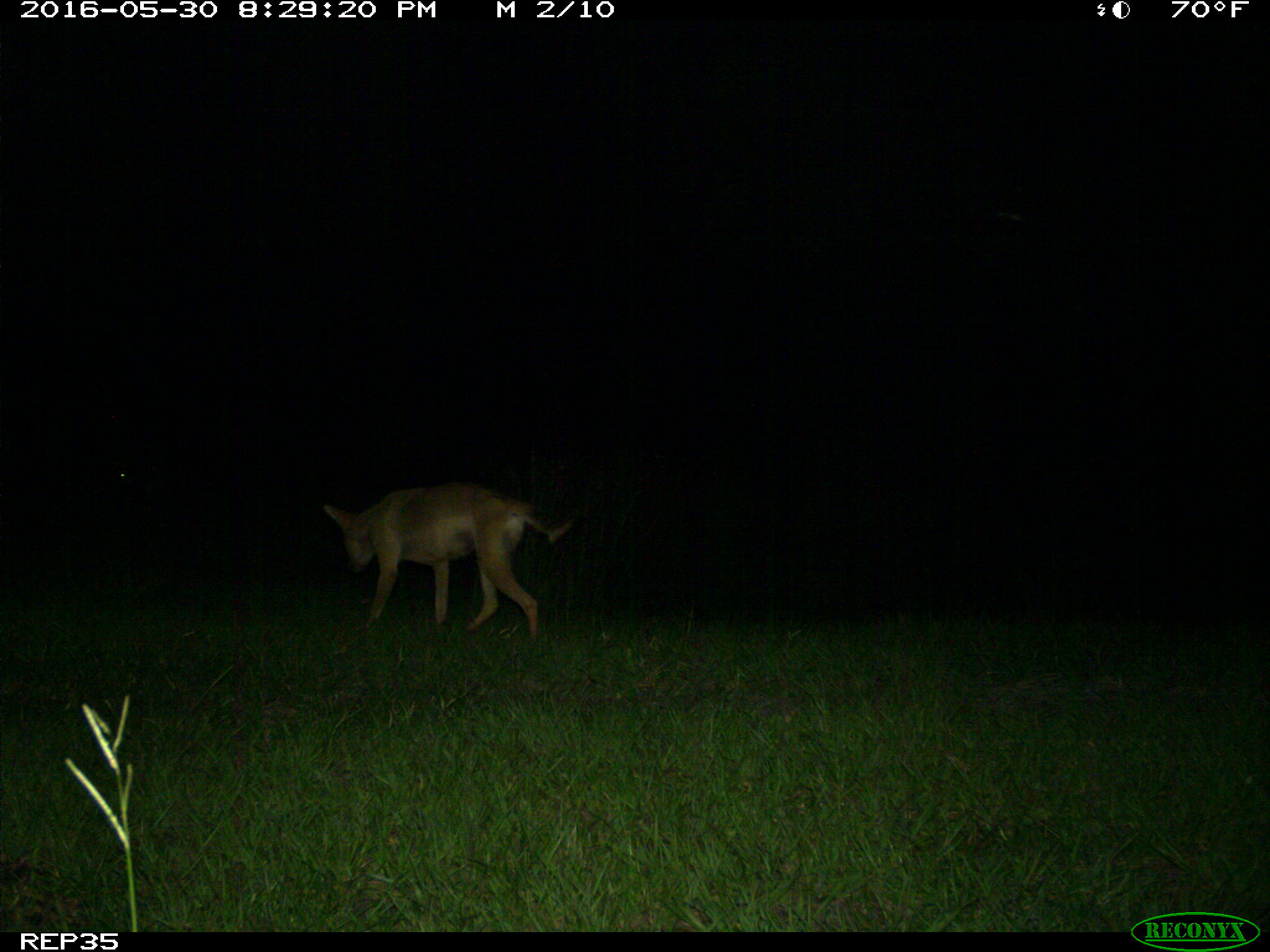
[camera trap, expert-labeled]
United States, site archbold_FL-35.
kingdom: Animalia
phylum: Chordata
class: Mammalia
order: Carnivora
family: Canidae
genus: Canis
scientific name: Canis latrans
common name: coyote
Canis latrans (coyote).